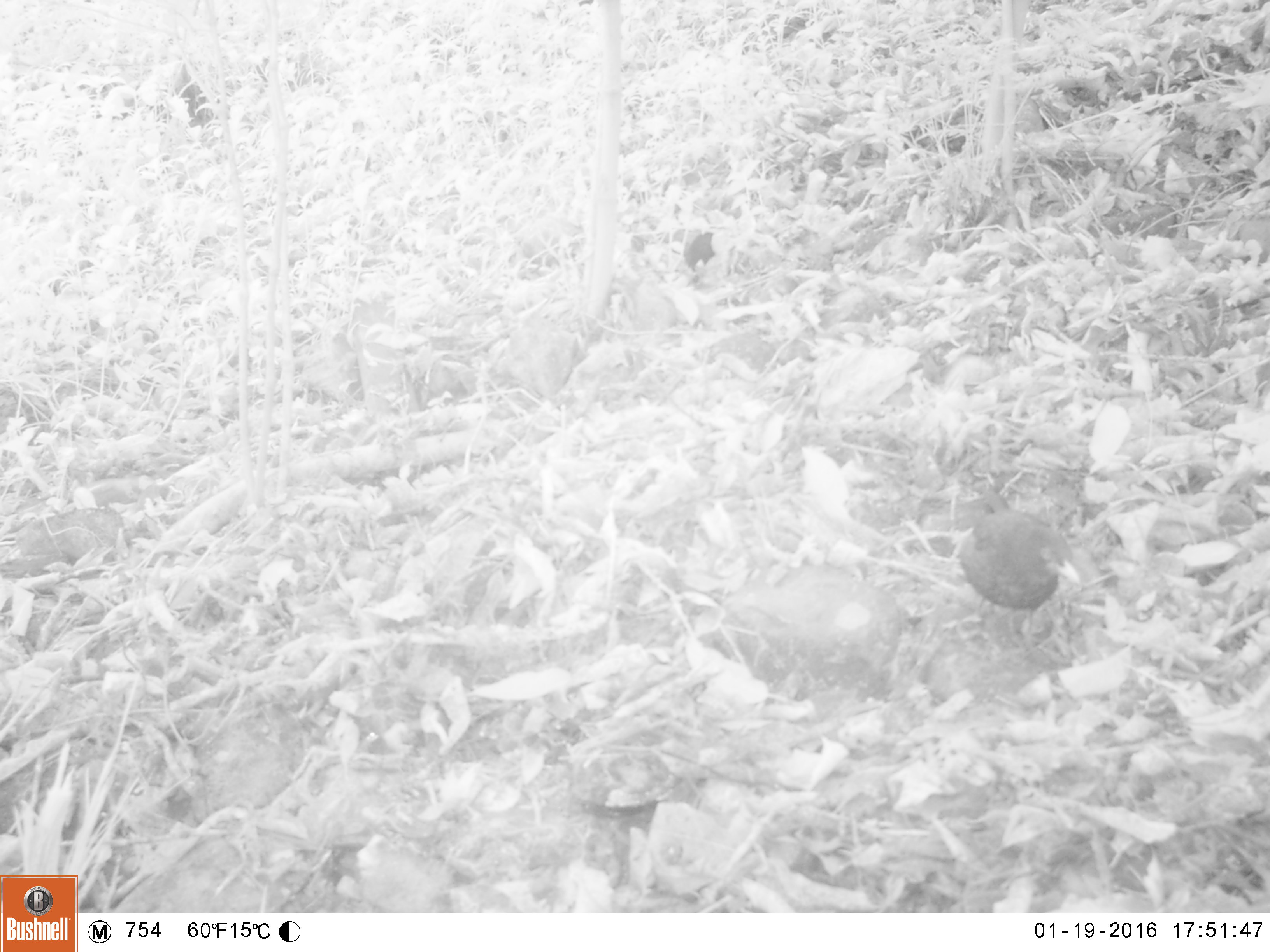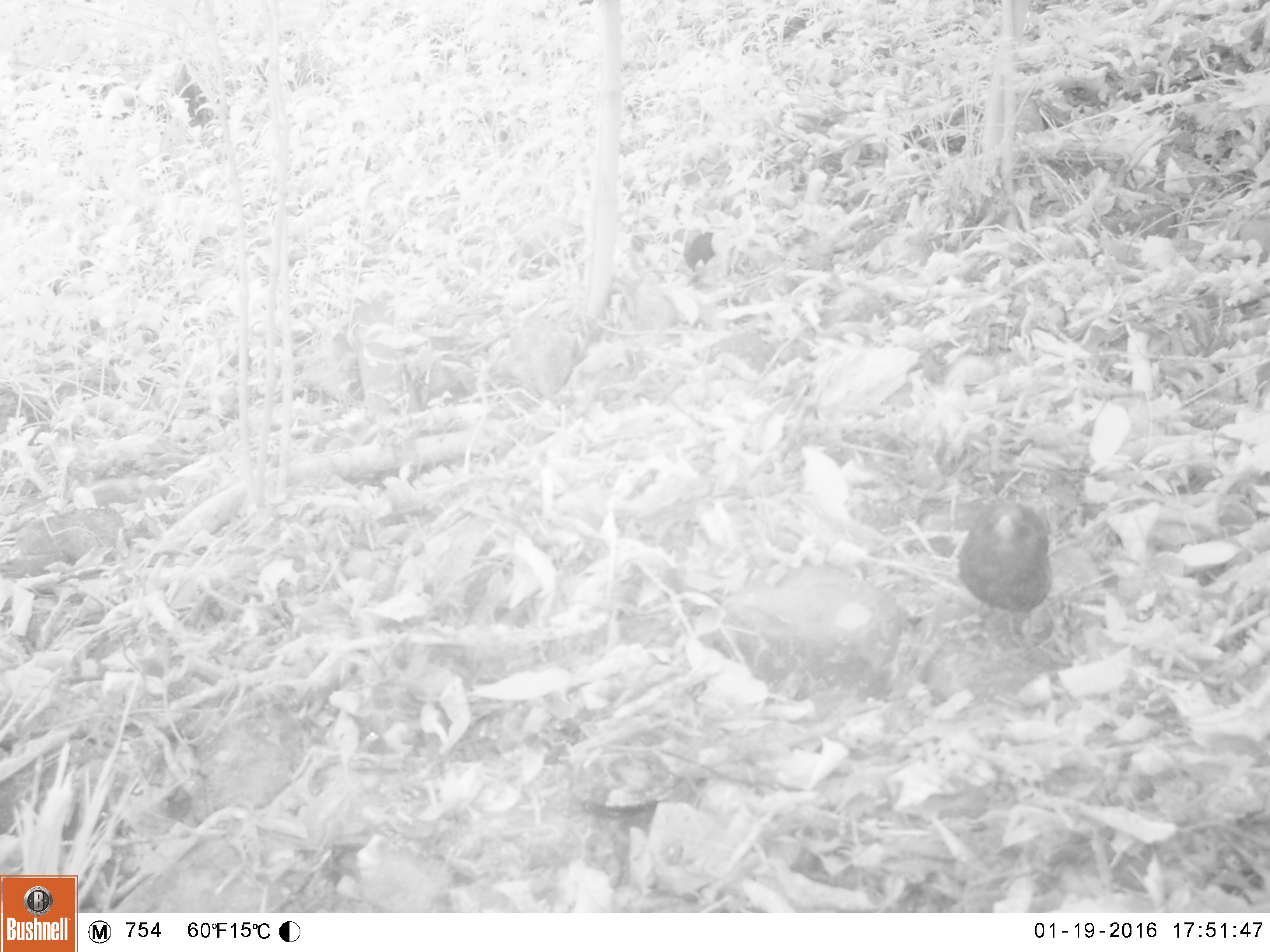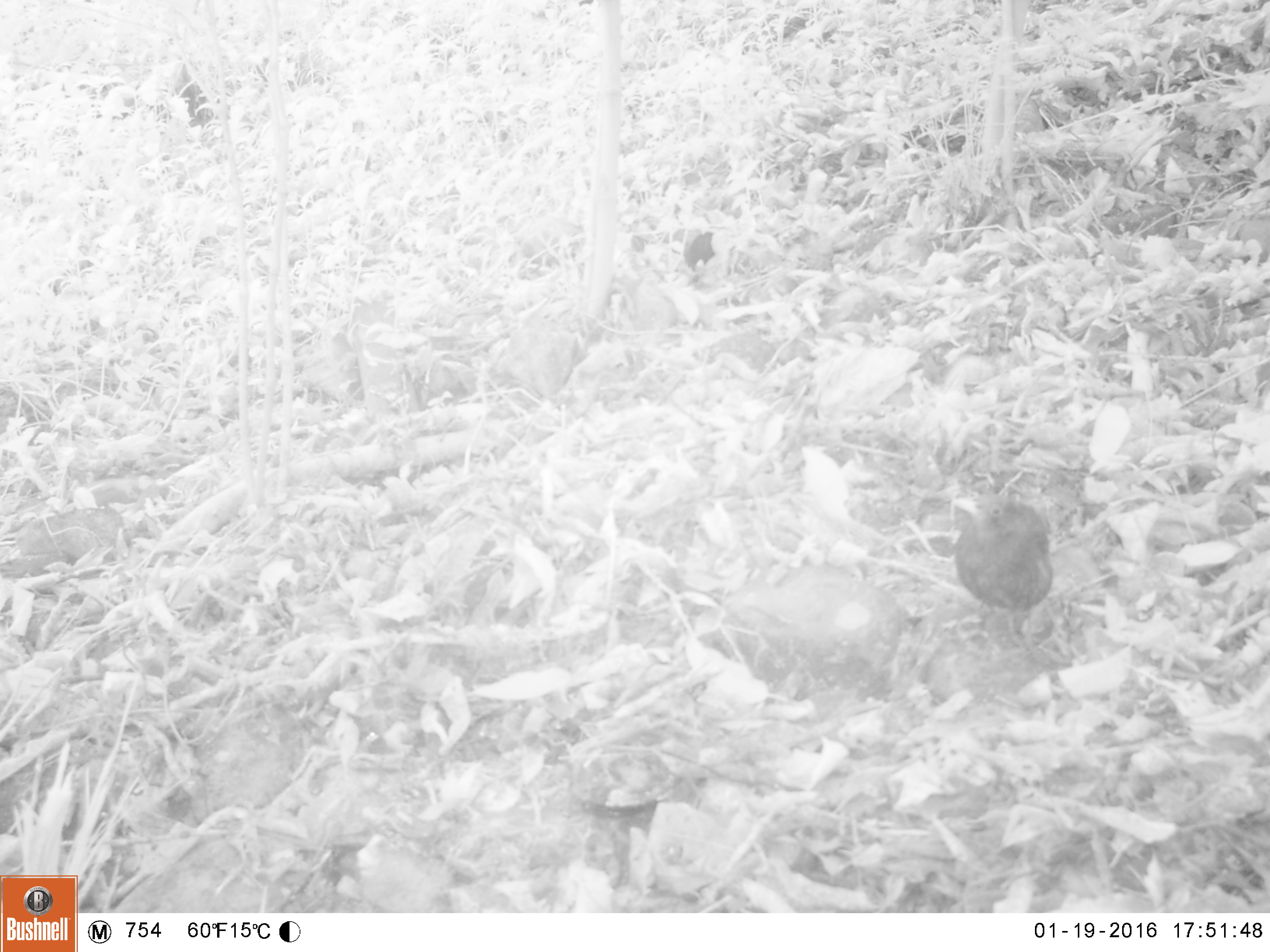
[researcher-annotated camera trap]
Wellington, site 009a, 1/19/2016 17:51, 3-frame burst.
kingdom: Animalia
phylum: Chordata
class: Aves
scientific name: Aves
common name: bird